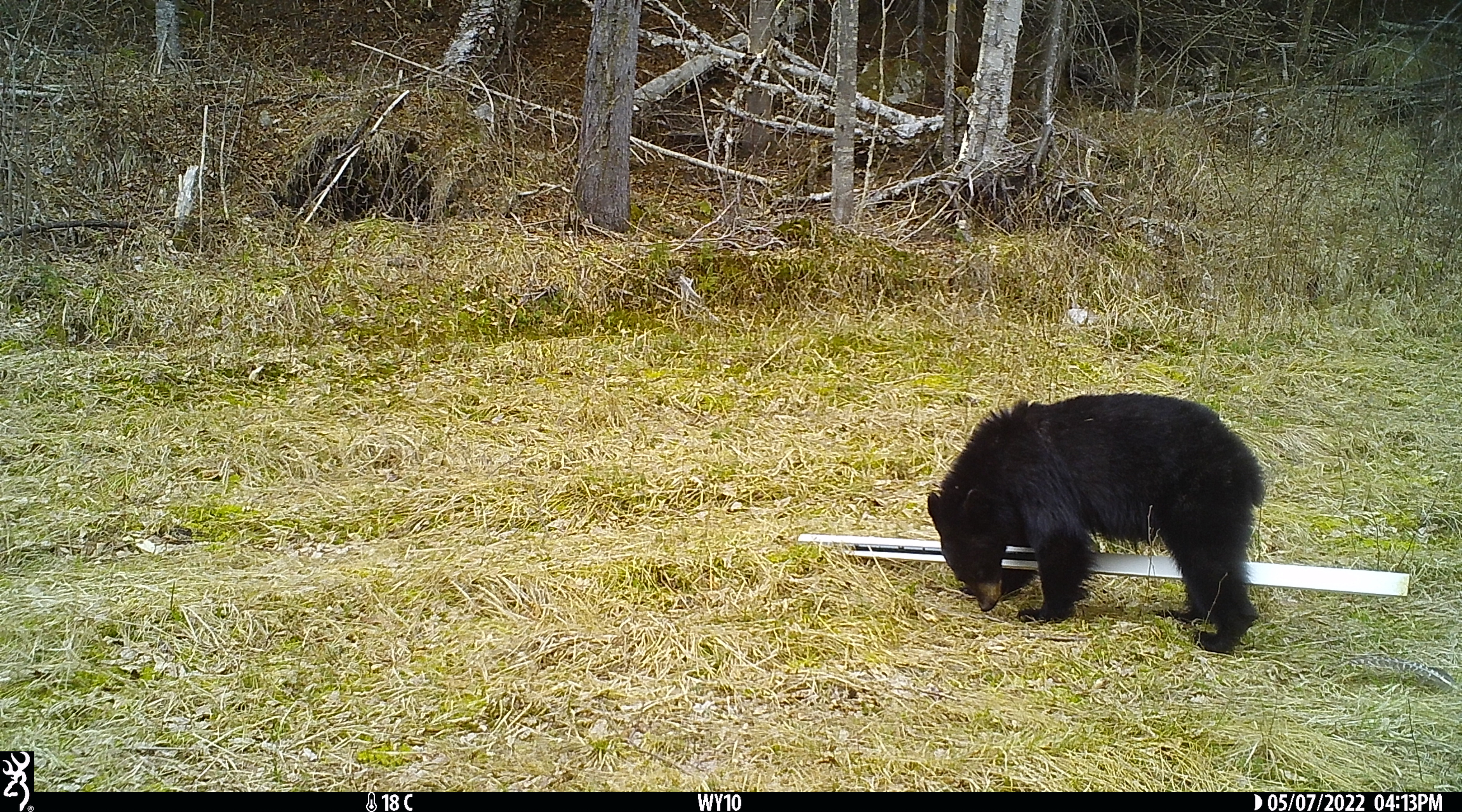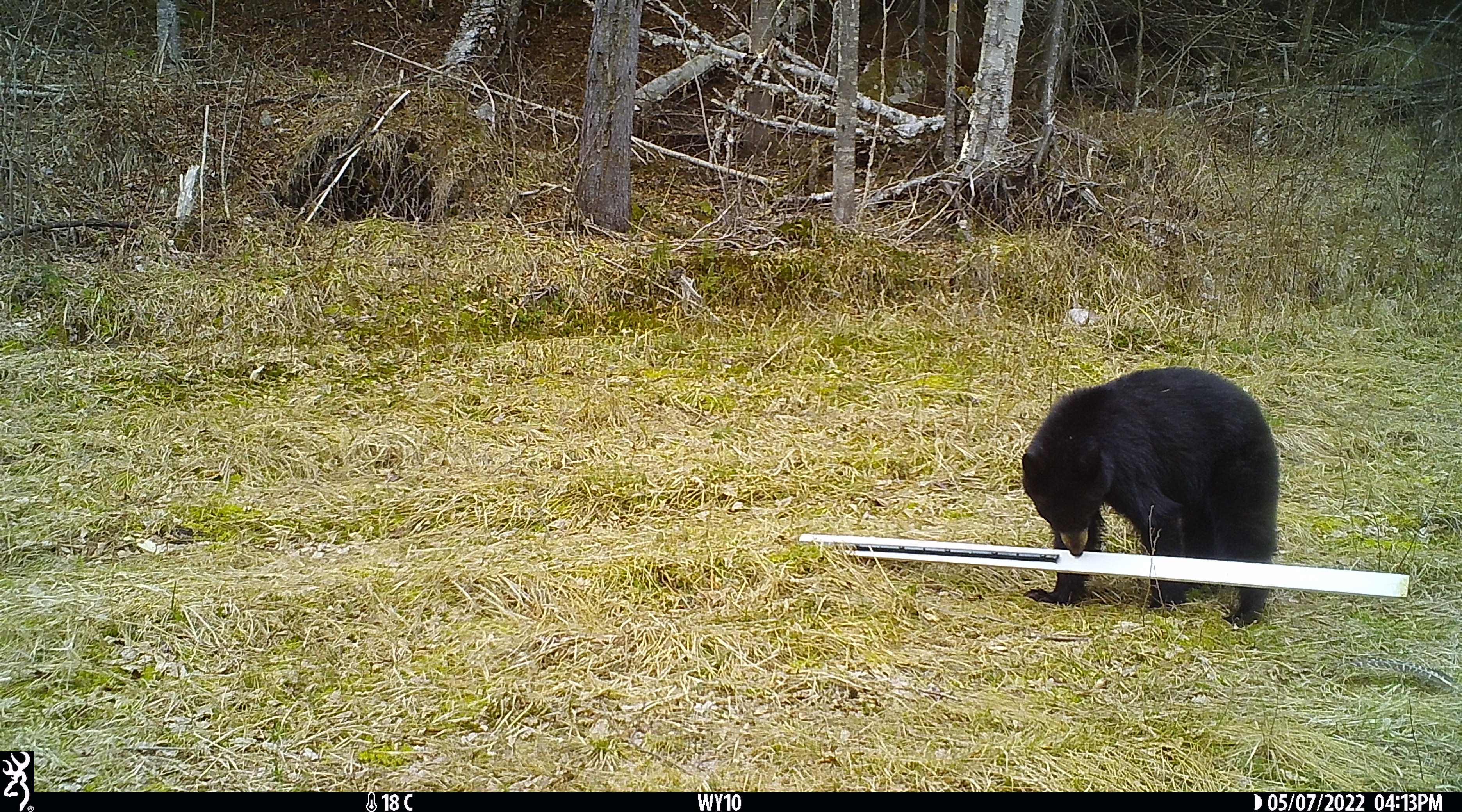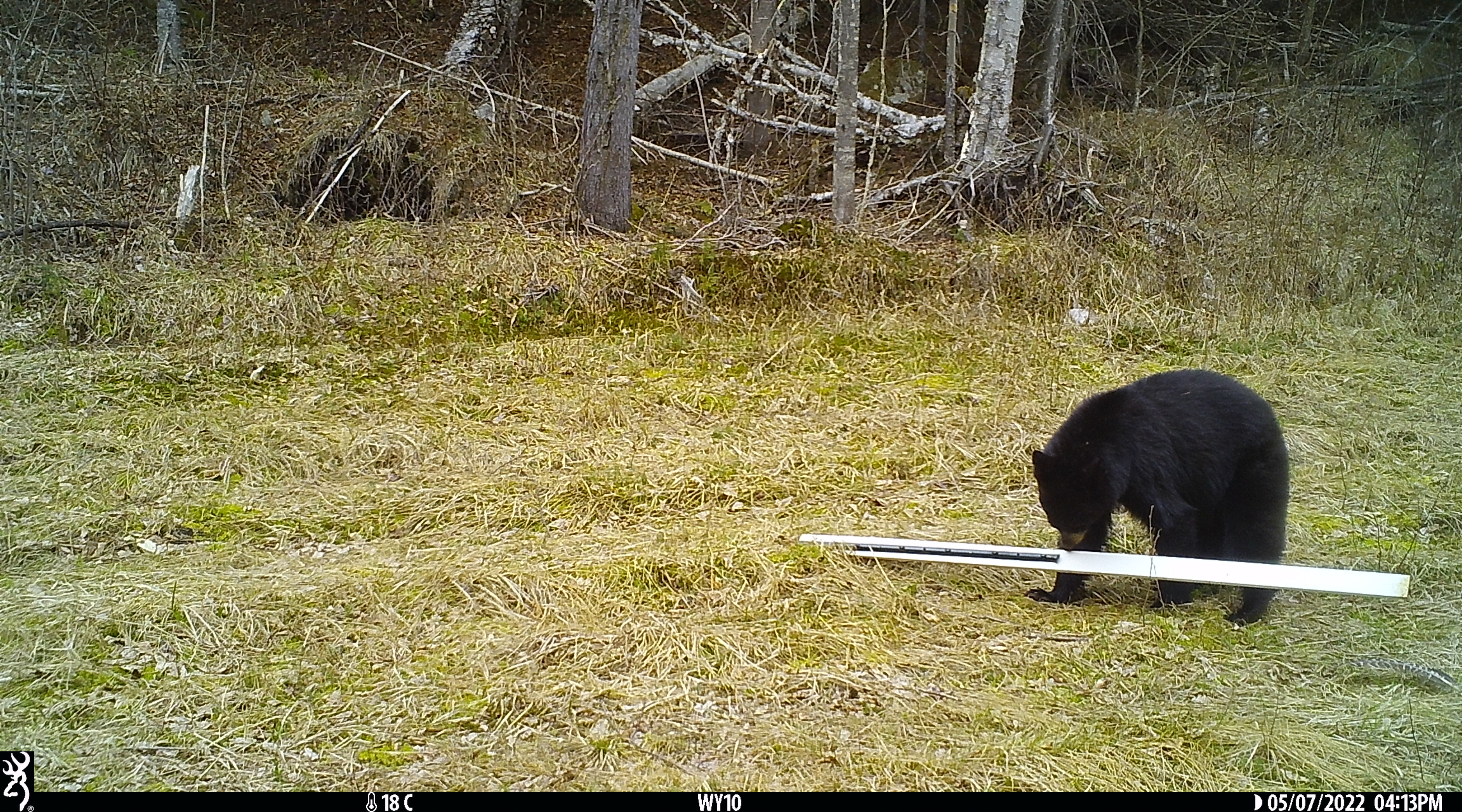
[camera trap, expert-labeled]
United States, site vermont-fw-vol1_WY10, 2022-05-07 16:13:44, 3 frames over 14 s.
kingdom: Animalia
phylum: Chordata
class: Mammalia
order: Carnivora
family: Ursidae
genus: Ursus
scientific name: Ursus americanus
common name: black bear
Black bear (Ursus americanus).